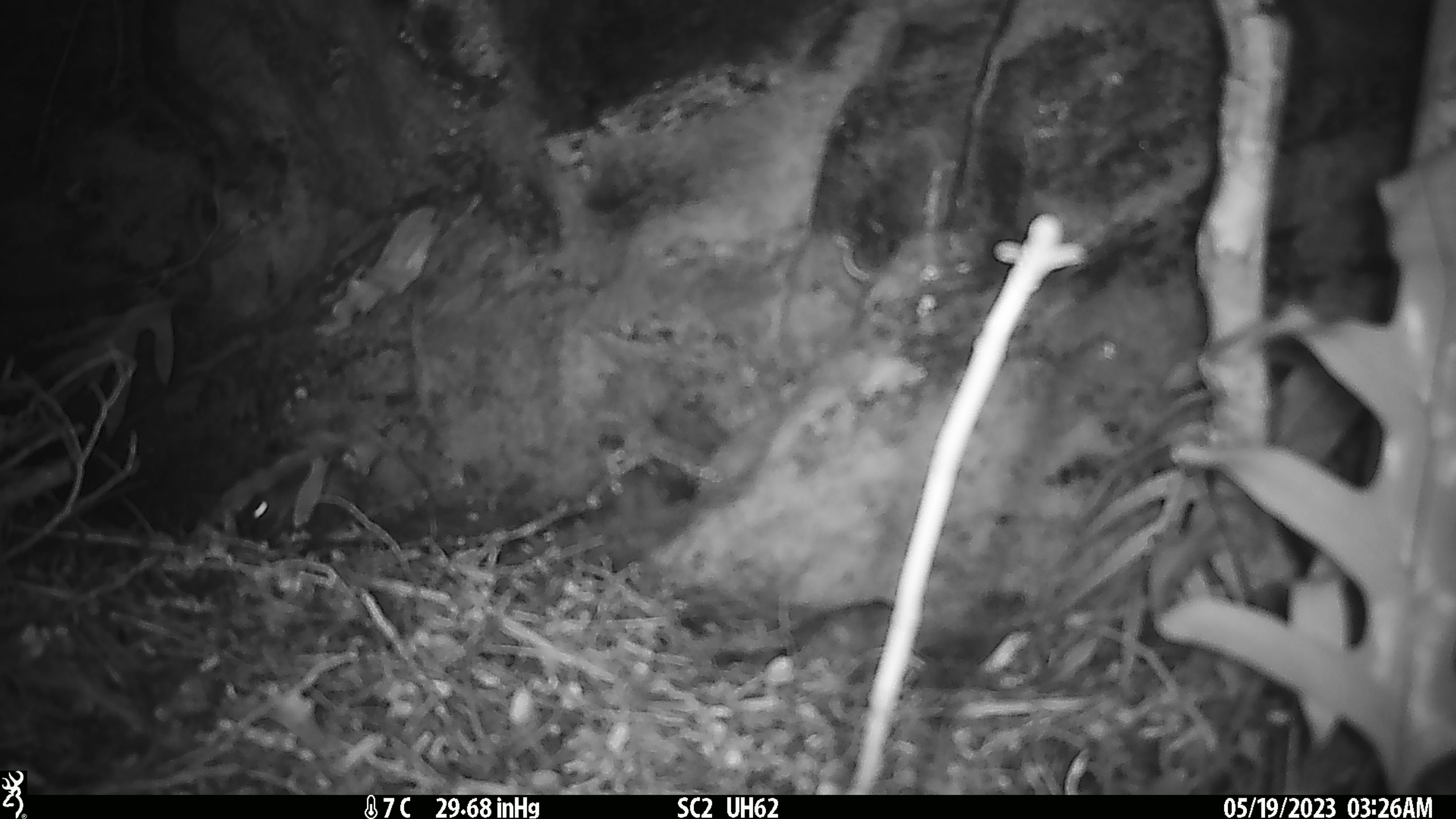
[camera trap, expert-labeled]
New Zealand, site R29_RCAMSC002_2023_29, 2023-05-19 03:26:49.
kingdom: Animalia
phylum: Chordata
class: Mammalia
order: Rodentia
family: Muridae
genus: Mus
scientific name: Mus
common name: mouse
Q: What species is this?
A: Mouse (Mus).